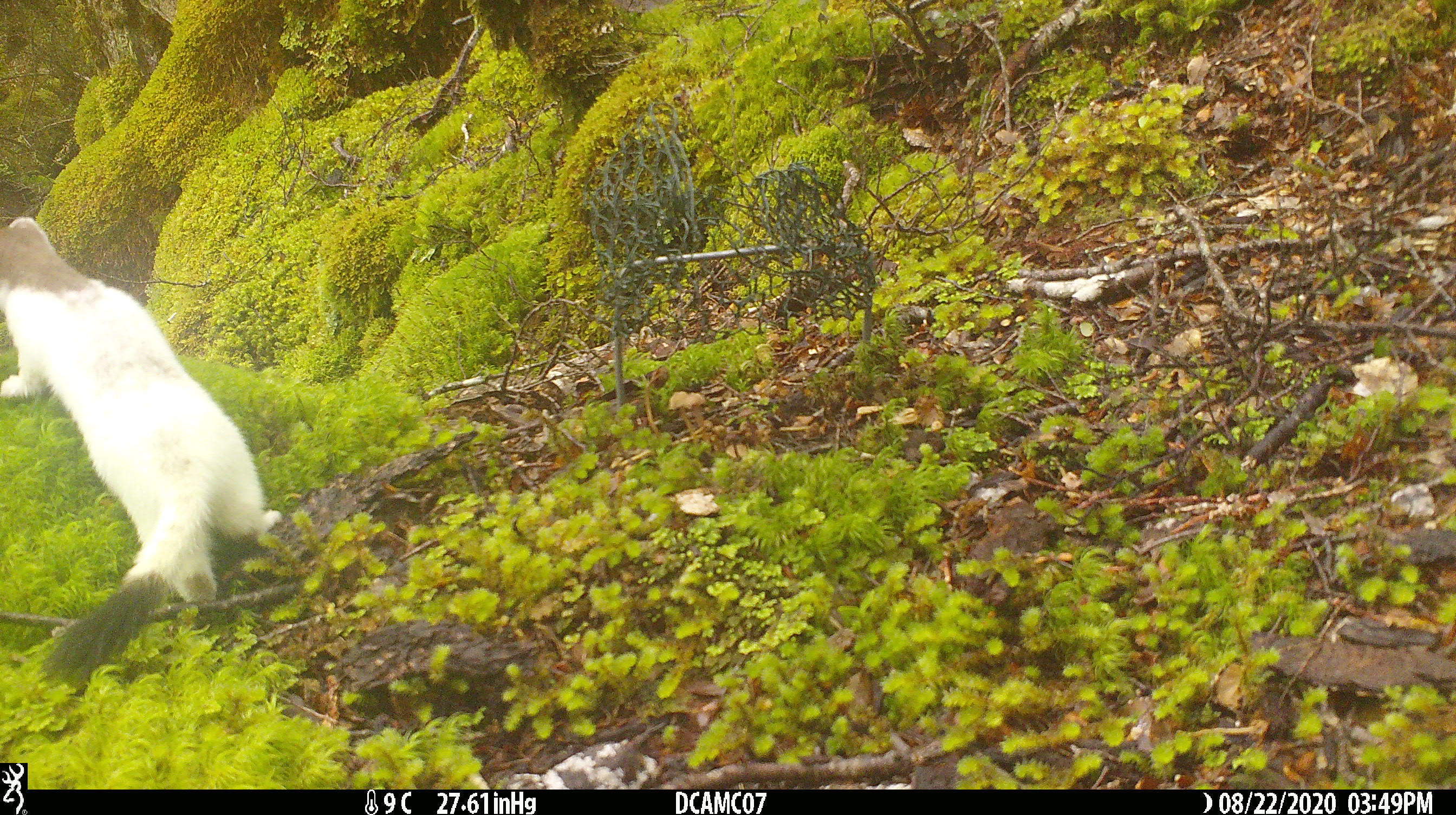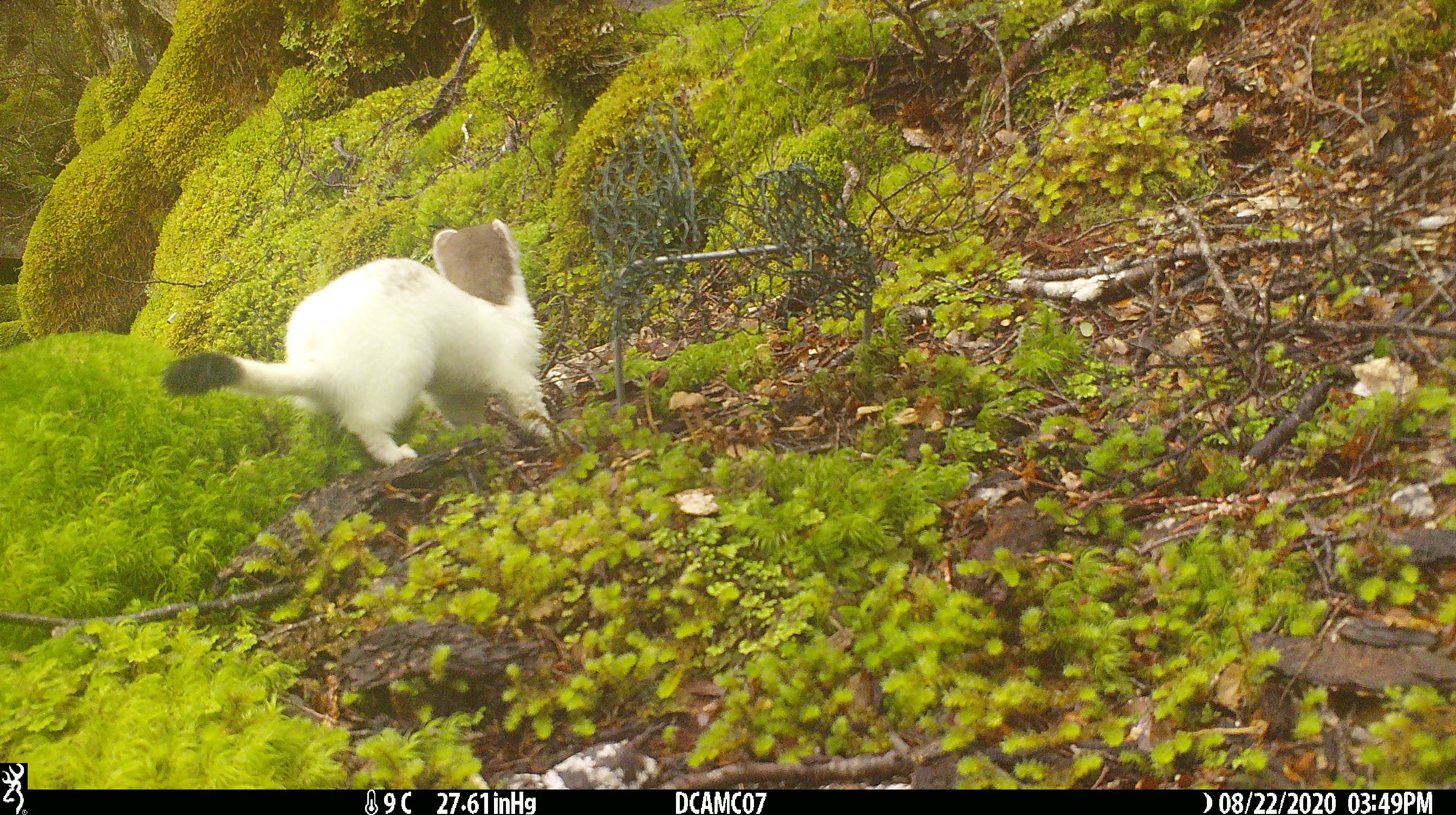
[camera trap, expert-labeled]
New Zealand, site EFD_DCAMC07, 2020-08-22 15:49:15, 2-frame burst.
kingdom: Animalia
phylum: Chordata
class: Mammalia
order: Carnivora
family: Mustelidae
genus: Mustela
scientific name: Mustela erminea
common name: stoat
Stoat (Mustela erminea).